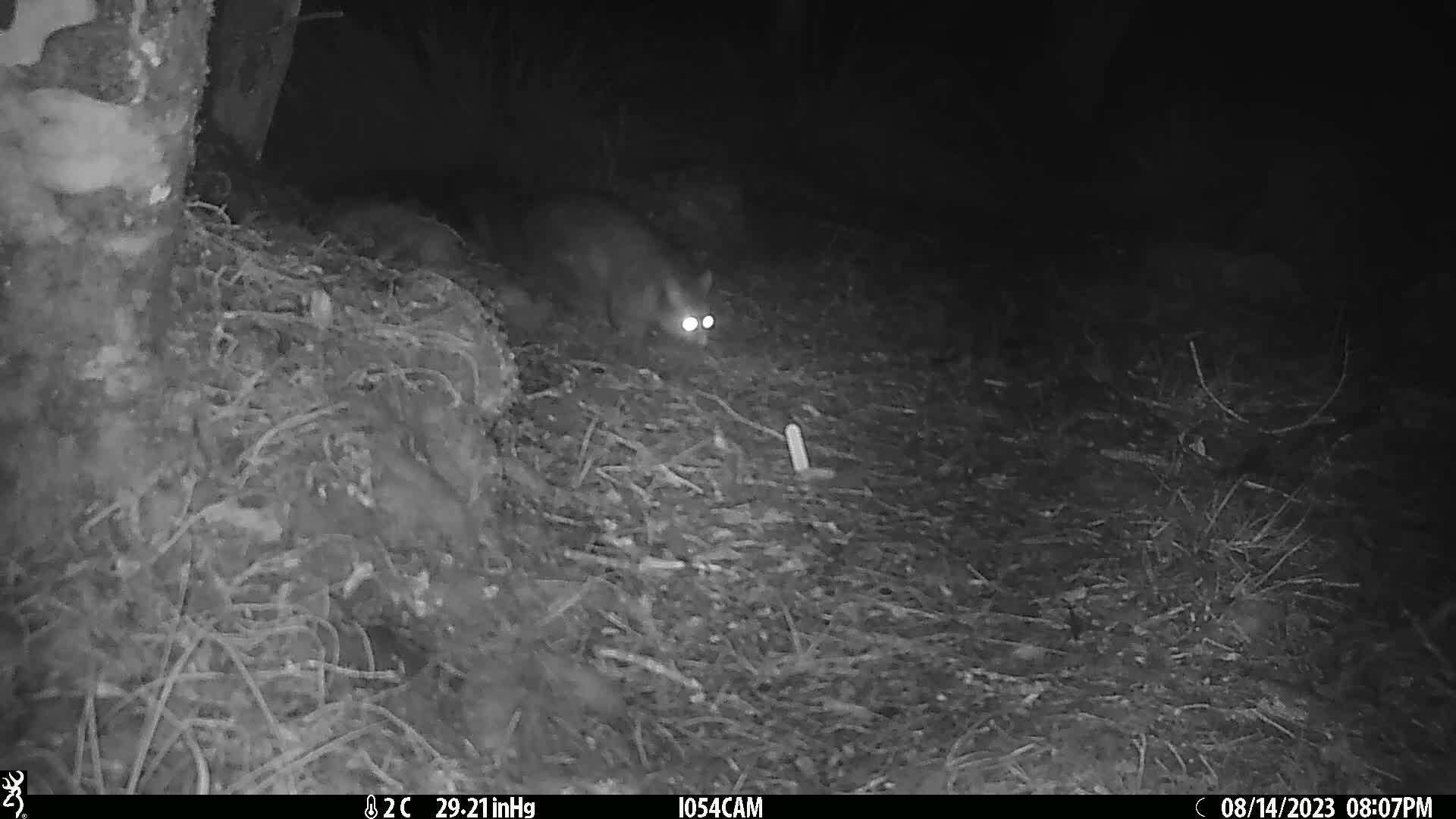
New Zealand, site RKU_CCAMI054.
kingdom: Animalia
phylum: Chordata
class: Mammalia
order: Diprotodontia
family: Phalangeridae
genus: Trichosurus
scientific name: Trichosurus vulpecula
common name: common brushtail possum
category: possum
Possum (common brushtail possum) (Trichosurus vulpecula).